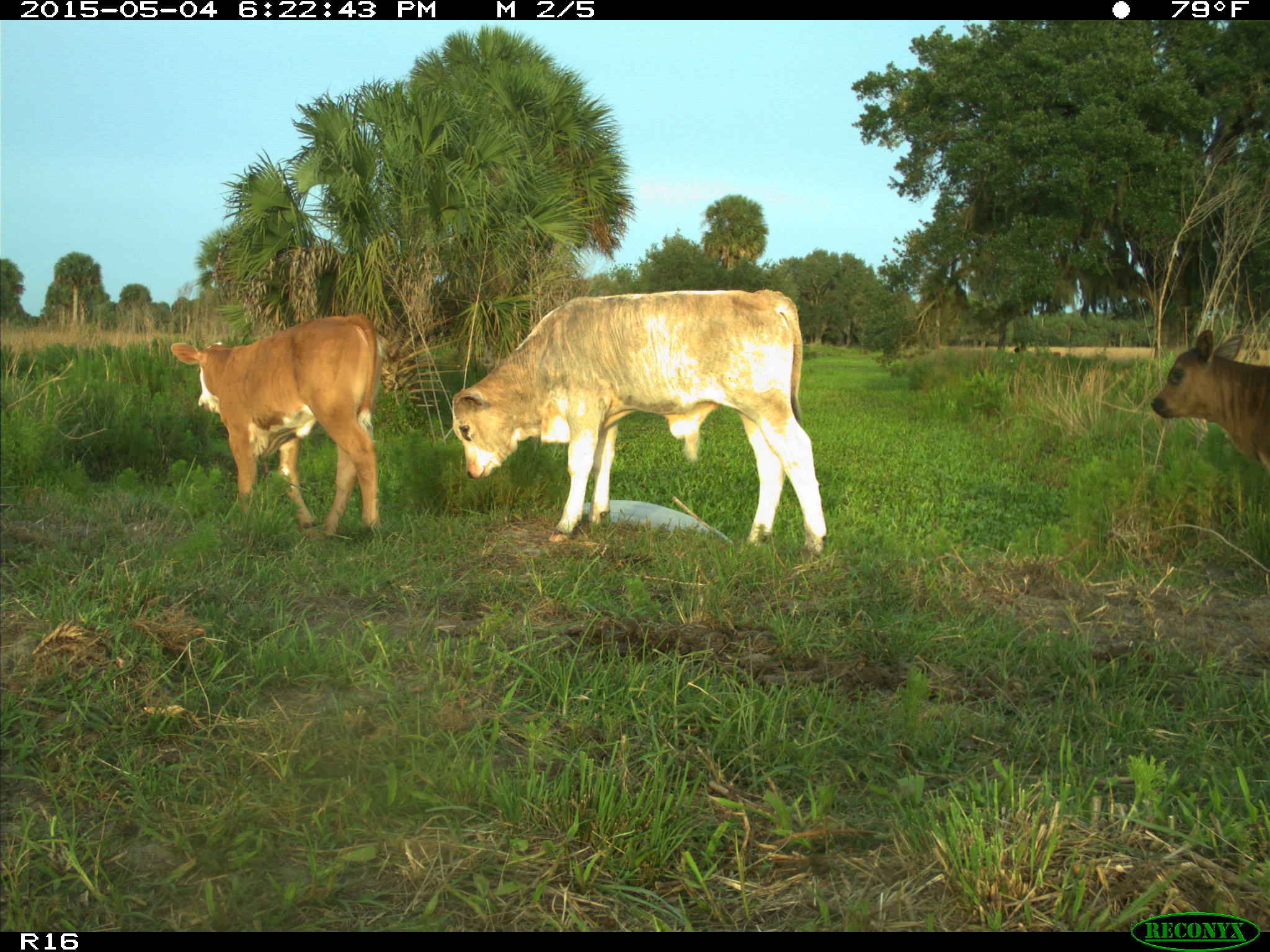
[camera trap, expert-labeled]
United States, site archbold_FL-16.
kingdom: Animalia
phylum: Chordata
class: Mammalia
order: Artiodactyla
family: Bovidae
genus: Bos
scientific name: Bos taurus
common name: domestic cow